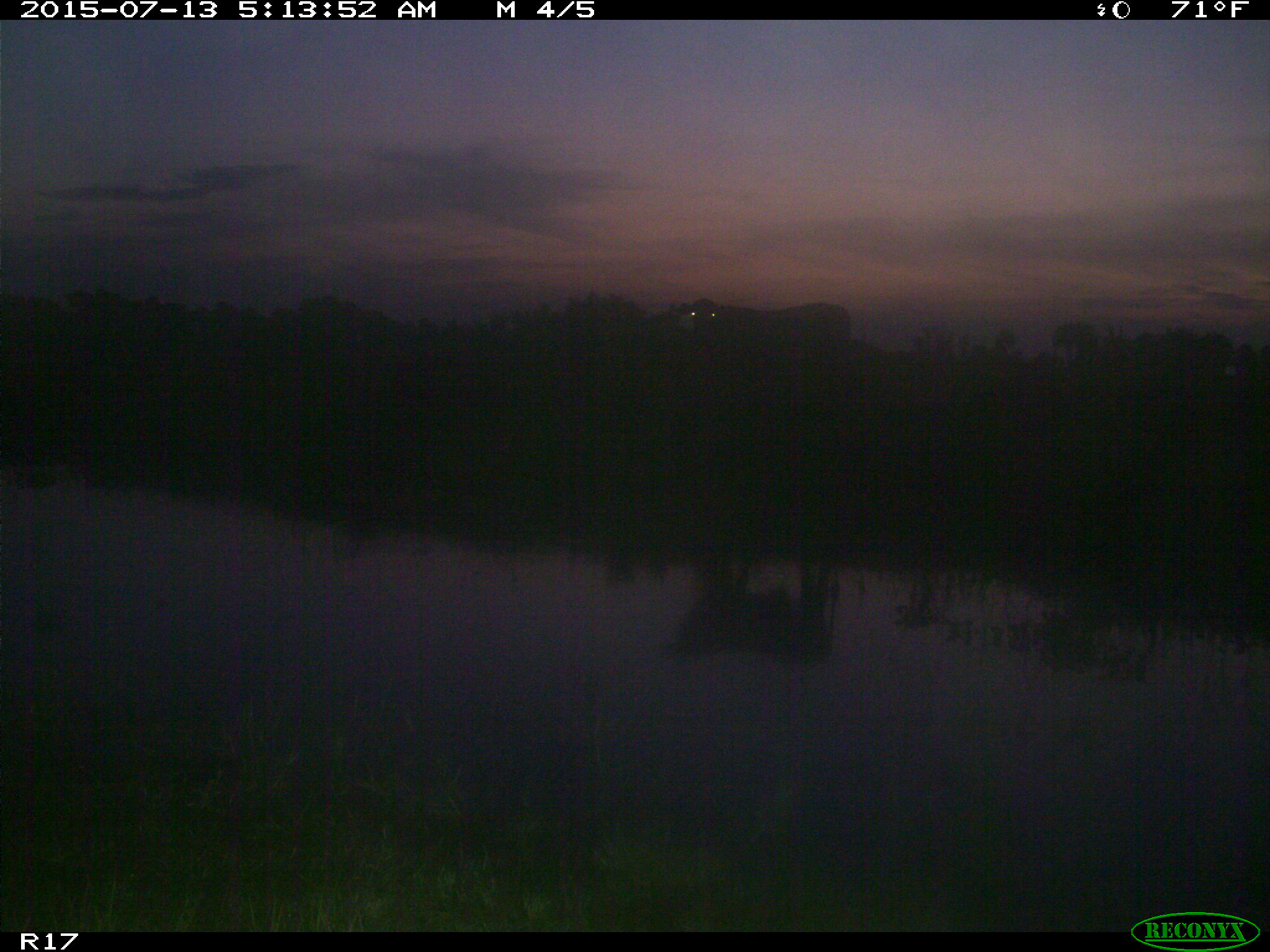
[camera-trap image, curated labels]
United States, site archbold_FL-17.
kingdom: Animalia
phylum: Chordata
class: Mammalia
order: Artiodactyla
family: Bovidae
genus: Bos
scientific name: Bos taurus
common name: domestic cow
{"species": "Bos taurus (domestic cow)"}